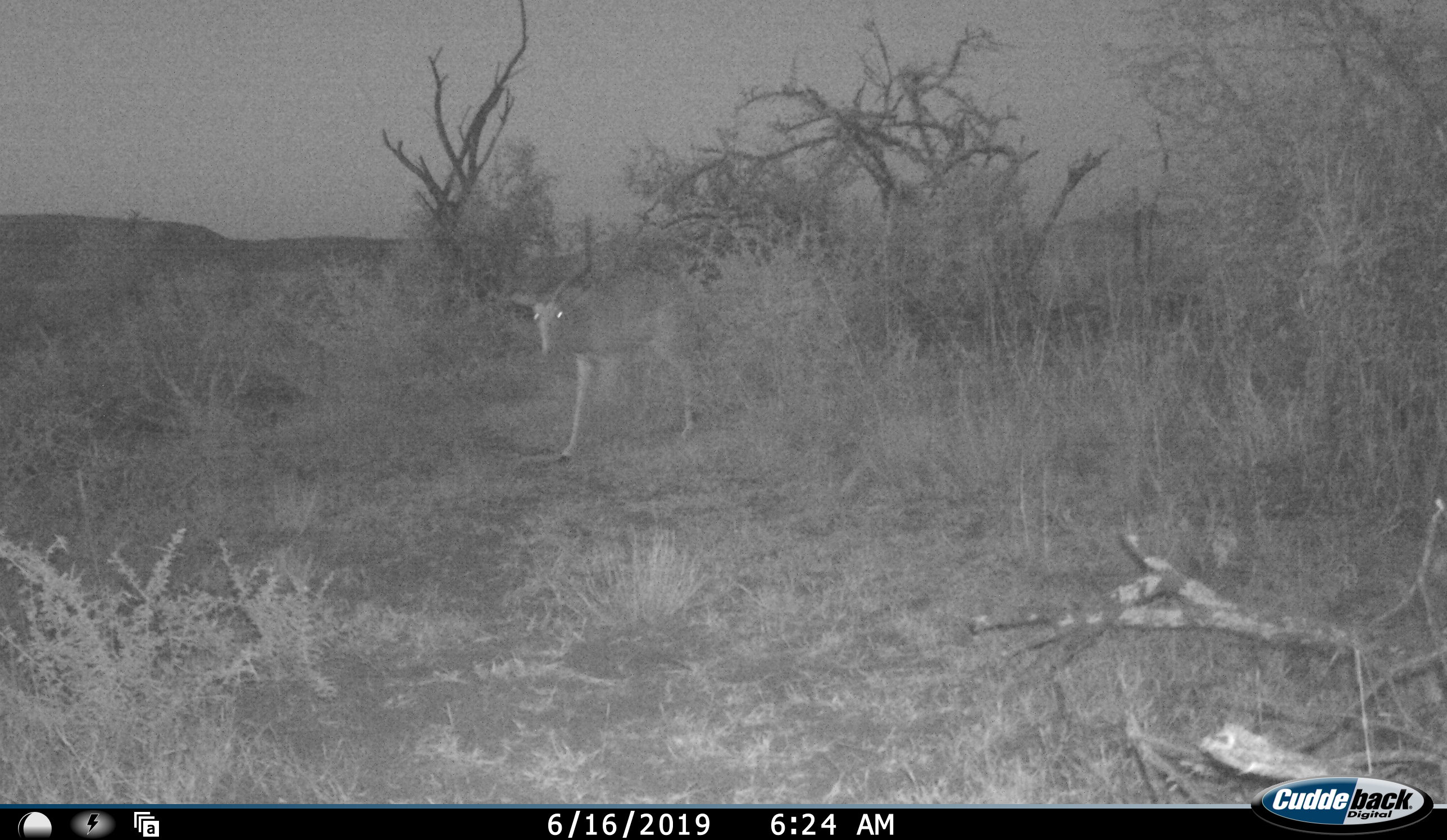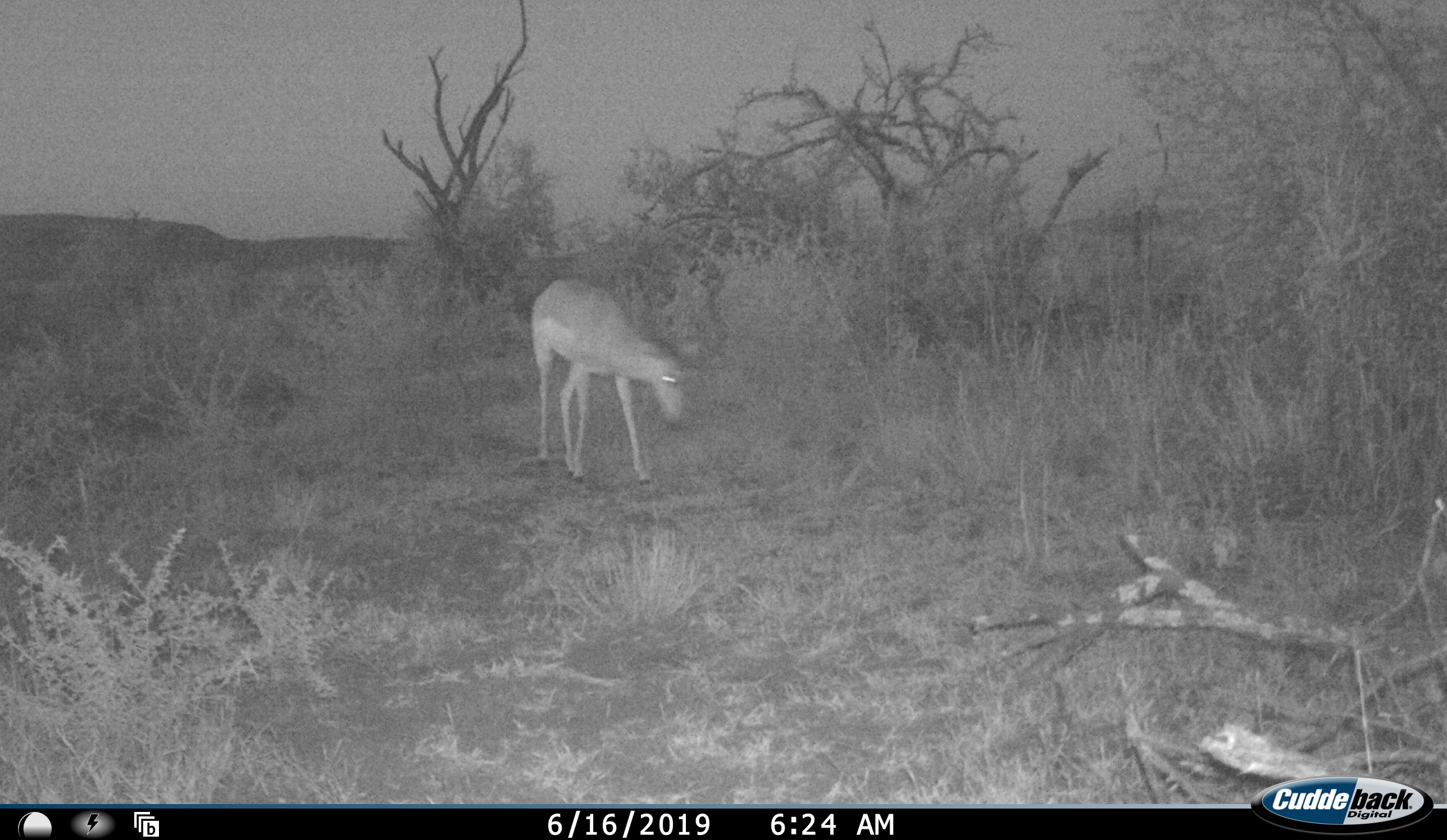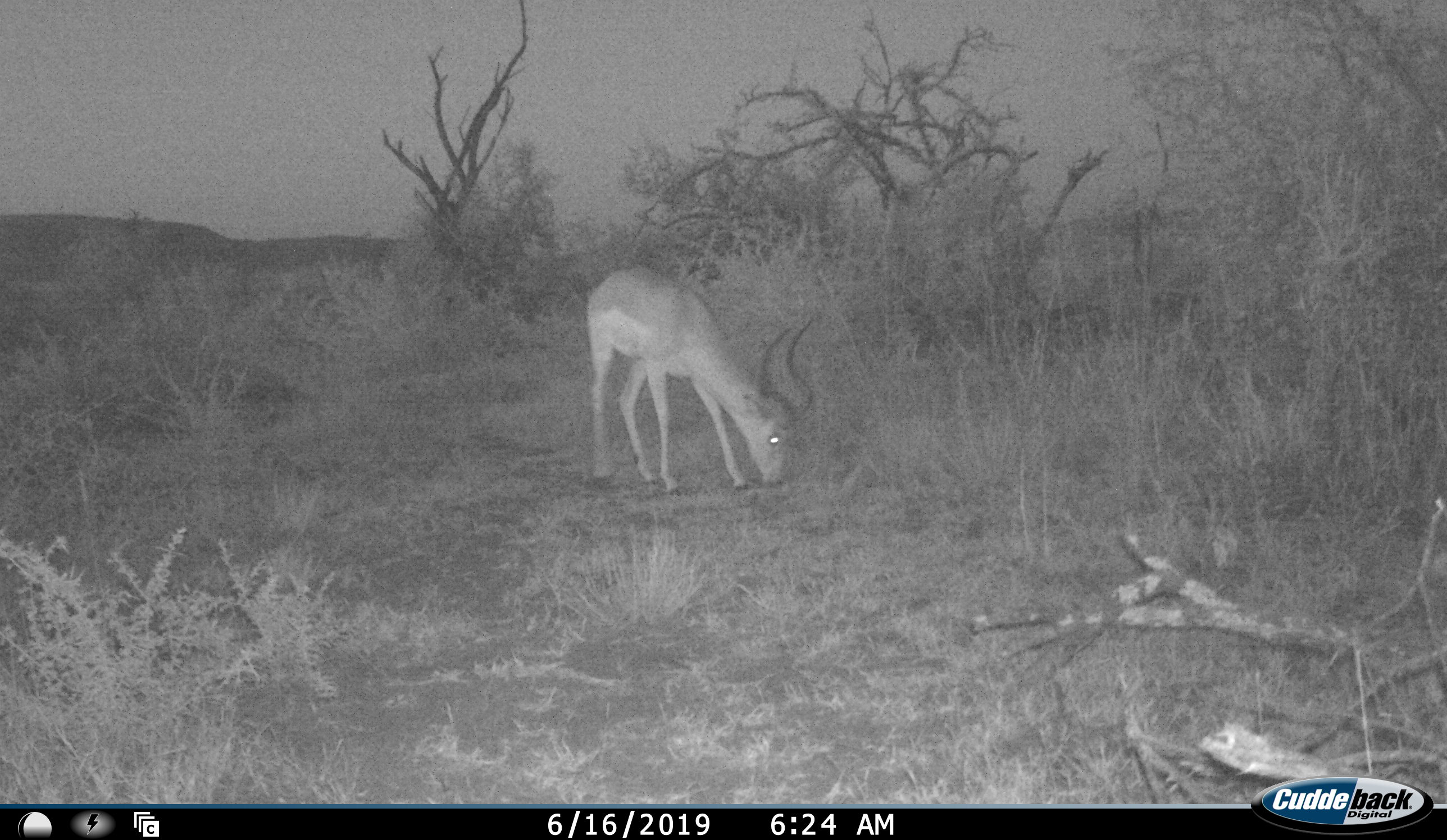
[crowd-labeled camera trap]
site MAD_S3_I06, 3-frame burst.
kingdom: Animalia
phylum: Chordata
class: Mammalia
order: Artiodactyla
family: Bovidae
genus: Aepyceros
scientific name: Aepyceros melampus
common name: impala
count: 1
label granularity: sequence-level